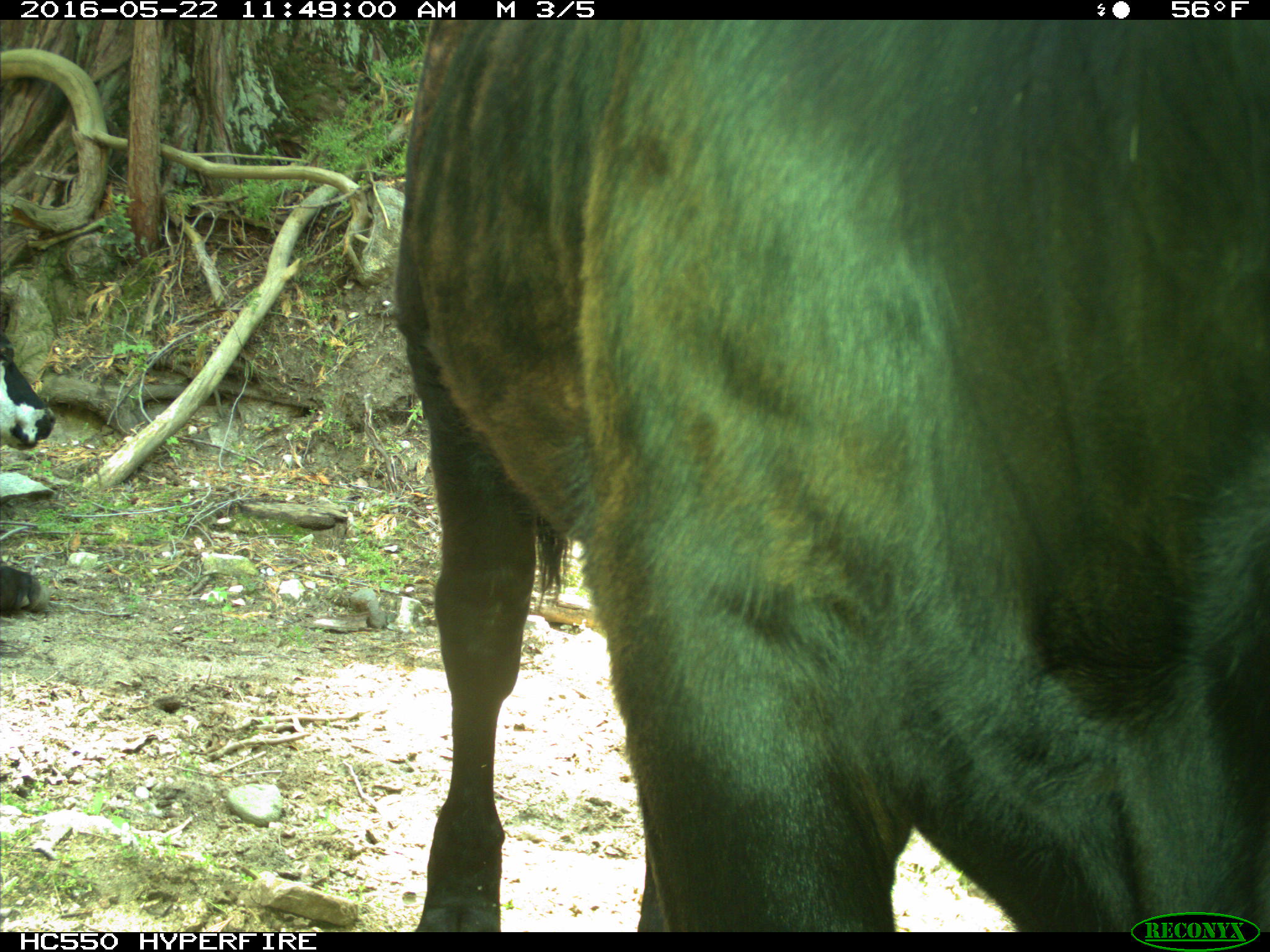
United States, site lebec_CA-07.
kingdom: Animalia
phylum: Chordata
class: Mammalia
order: Artiodactyla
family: Bovidae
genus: Bos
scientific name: Bos taurus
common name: domestic cow